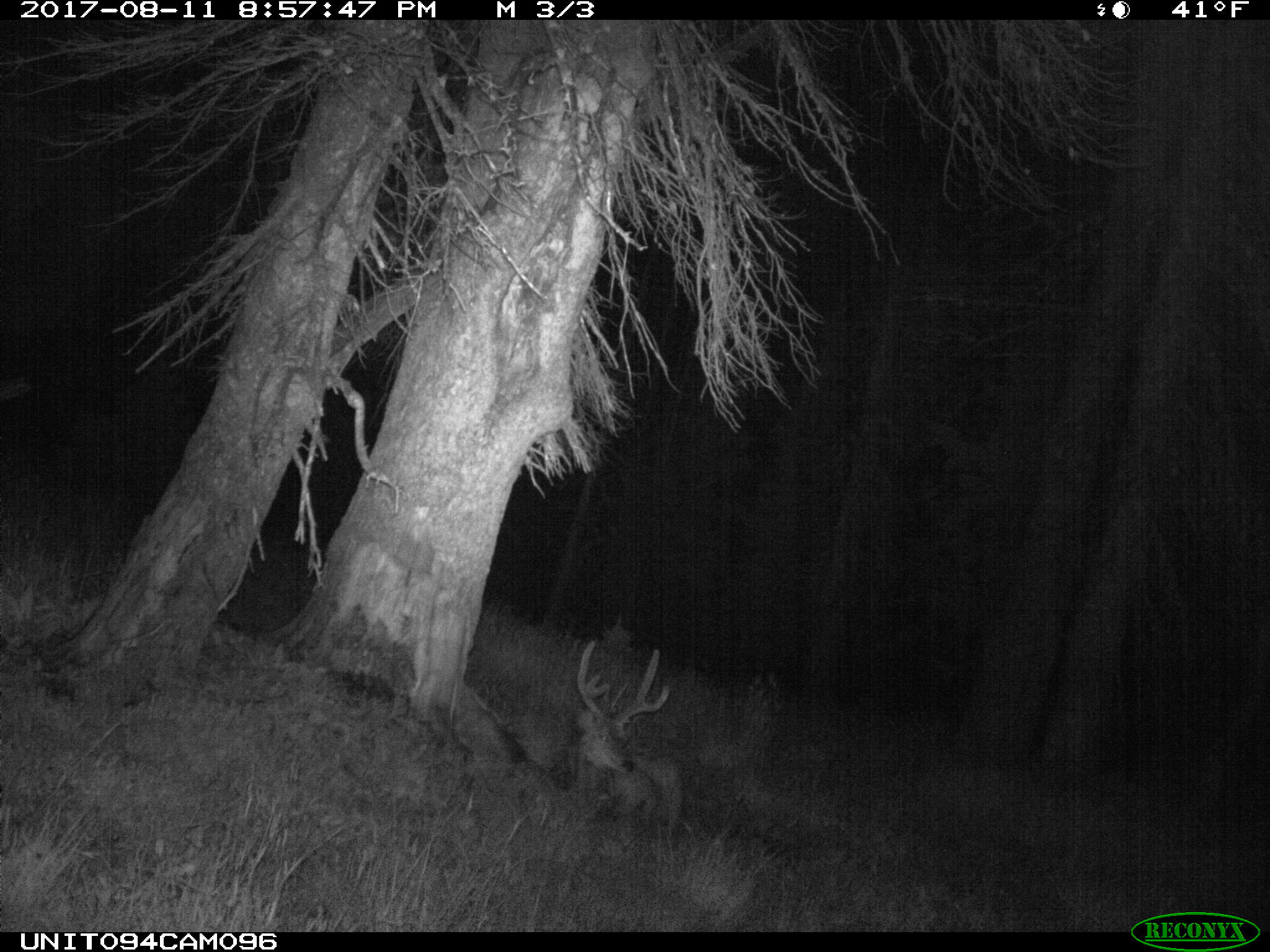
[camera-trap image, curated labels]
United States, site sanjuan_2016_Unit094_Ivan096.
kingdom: Animalia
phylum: Chordata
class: Mammalia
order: Artiodactyla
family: Cervidae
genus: Odocoileus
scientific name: Odocoileus hemionus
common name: mule deer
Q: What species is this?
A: Odocoileus hemionus (mule deer).